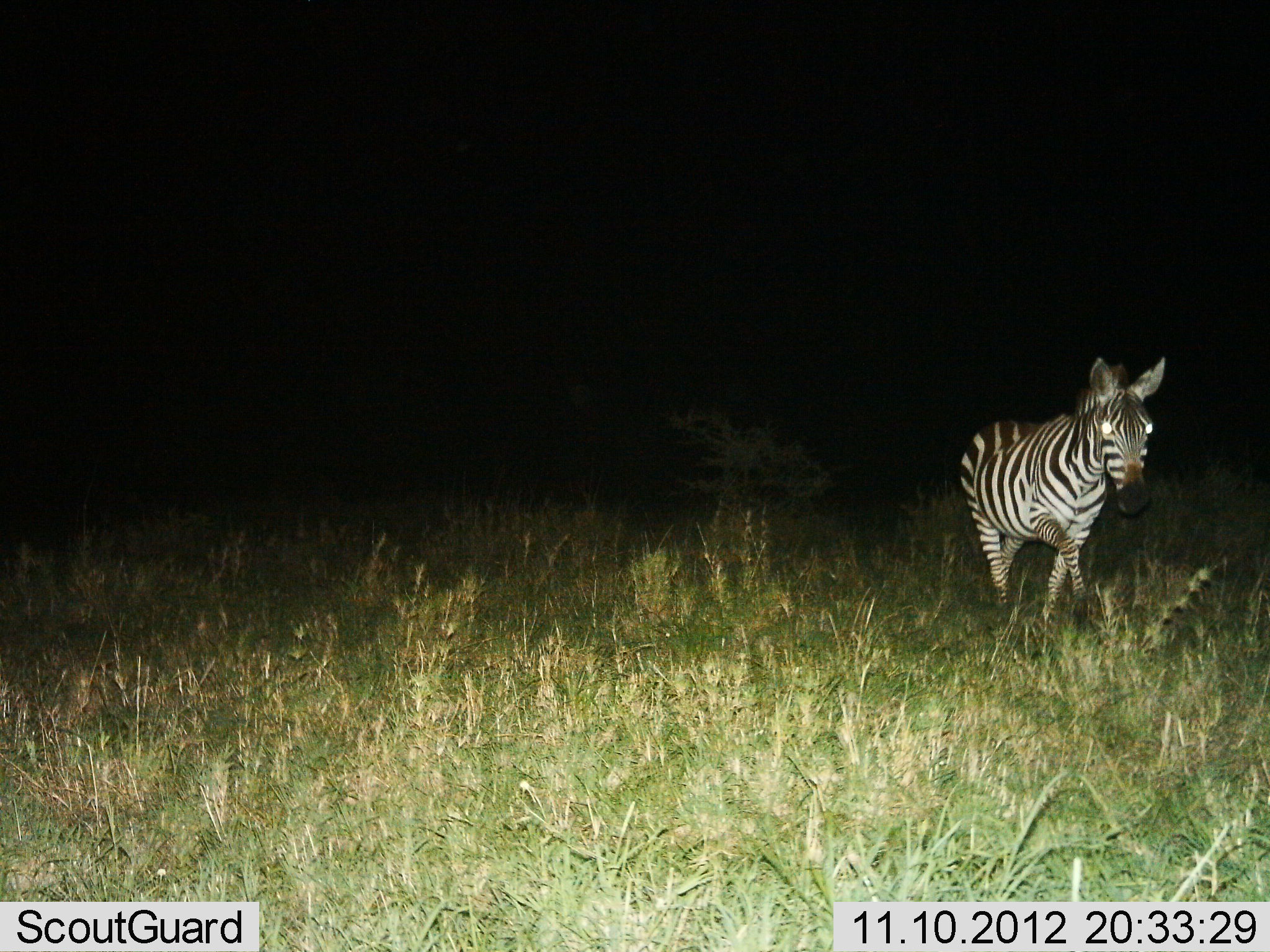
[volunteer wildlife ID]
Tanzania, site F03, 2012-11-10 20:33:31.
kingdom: Animalia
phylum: Chordata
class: Mammalia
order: Perissodactyla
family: Equidae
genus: Equus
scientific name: Equus quagga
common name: plains zebra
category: zebra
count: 1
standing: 0%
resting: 0%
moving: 100%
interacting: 0%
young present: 0%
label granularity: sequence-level